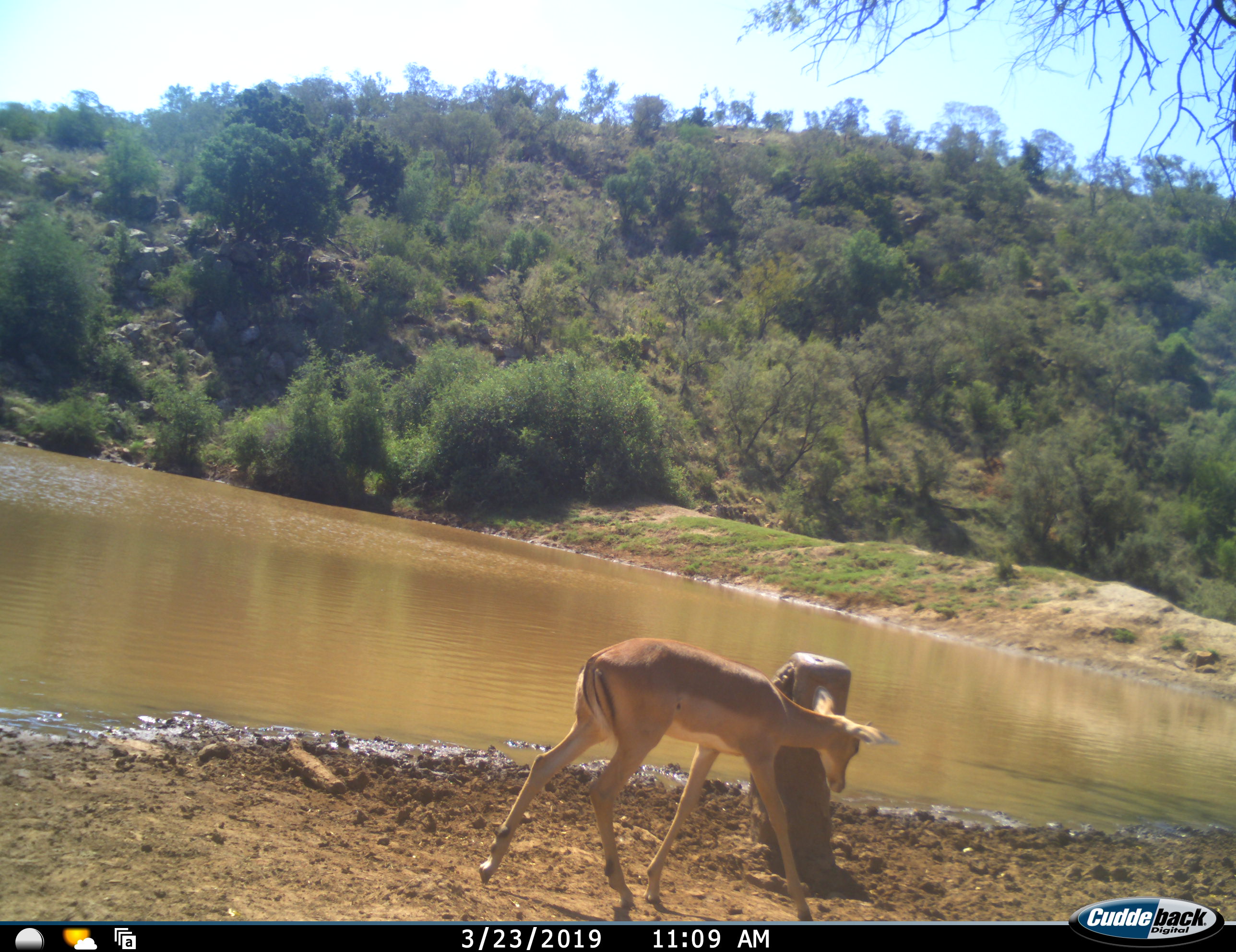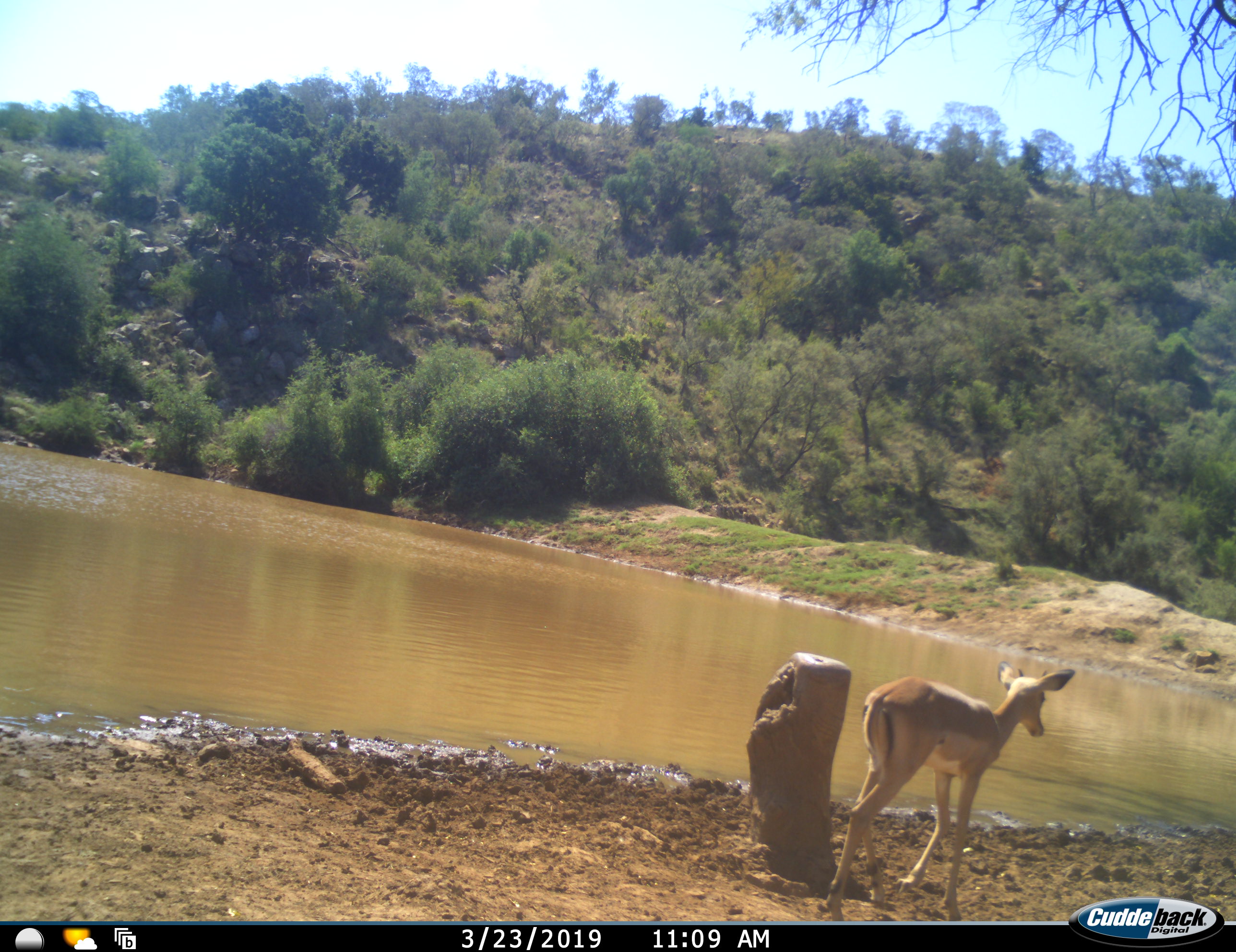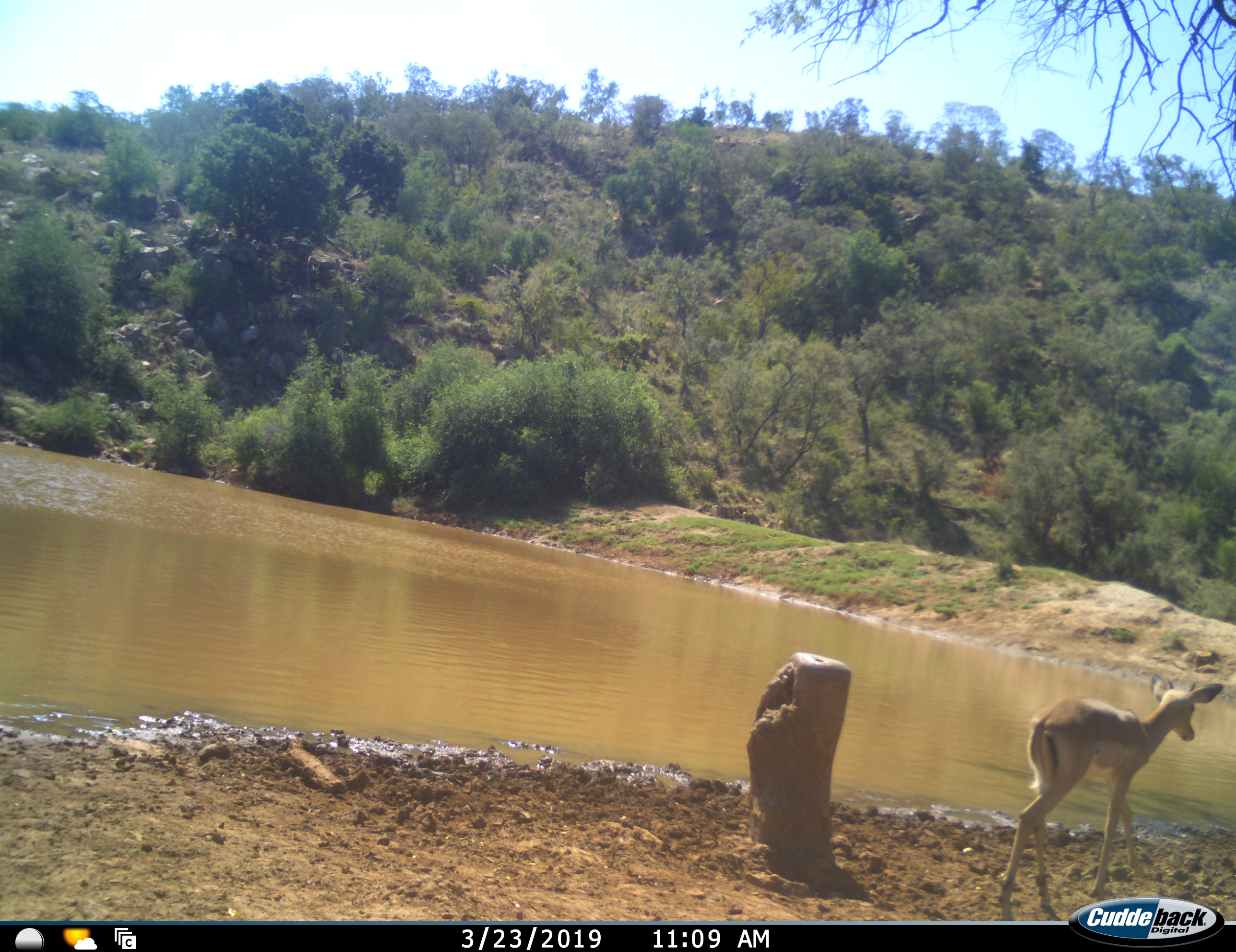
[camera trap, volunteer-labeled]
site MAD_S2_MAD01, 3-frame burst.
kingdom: Animalia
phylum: Chordata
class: Mammalia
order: Artiodactyla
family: Bovidae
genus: Aepyceros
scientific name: Aepyceros melampus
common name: impala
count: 1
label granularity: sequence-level